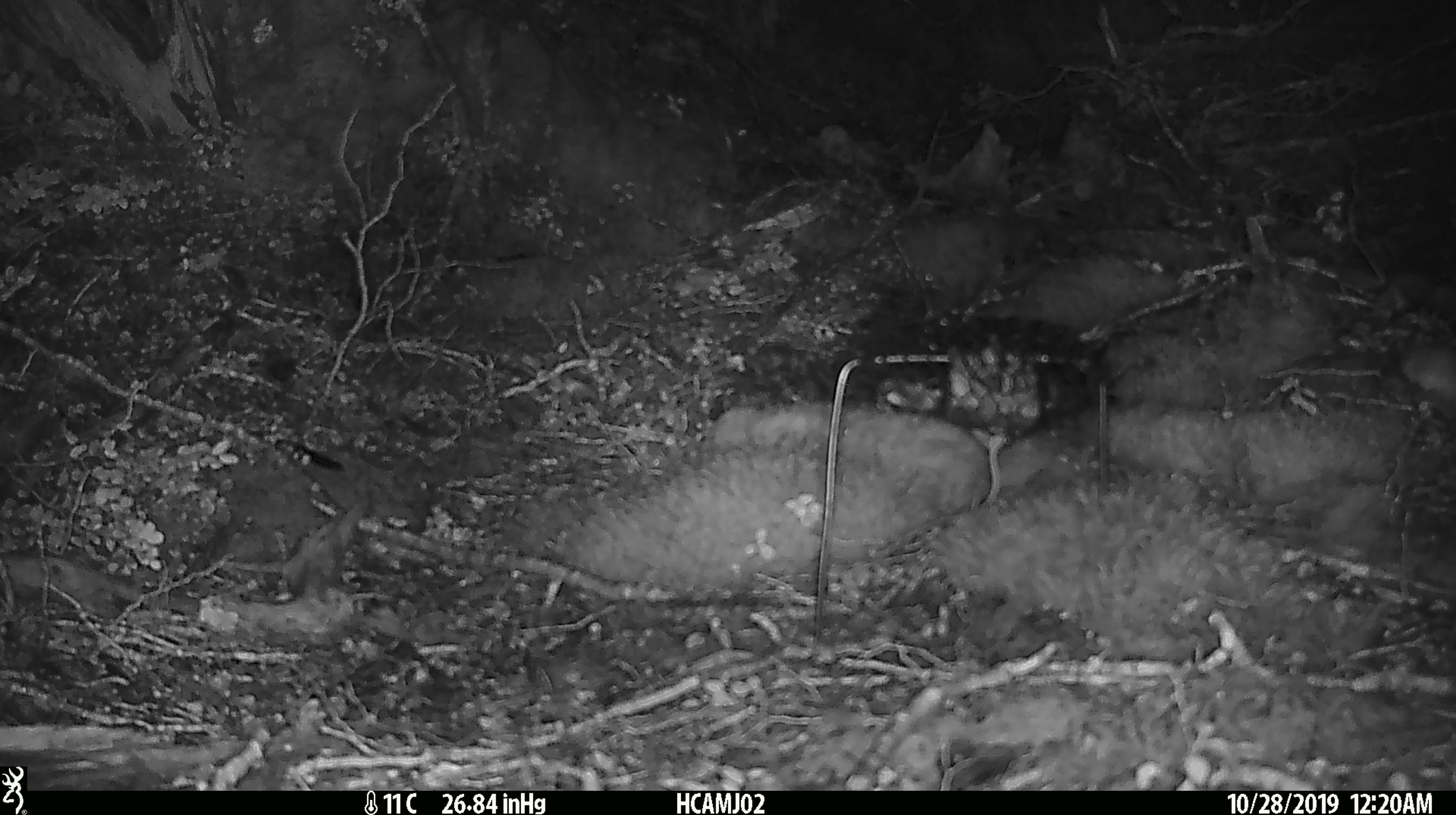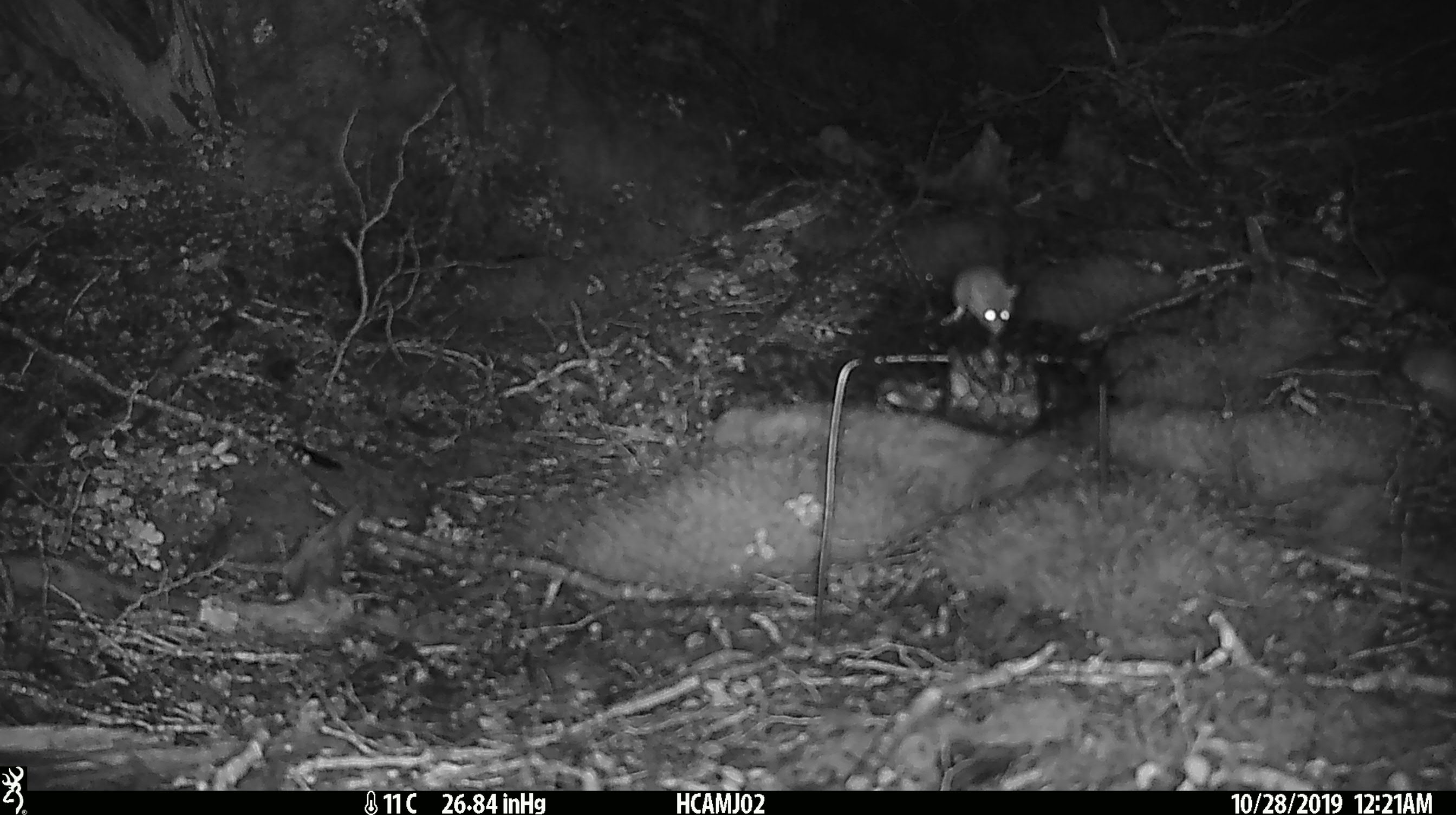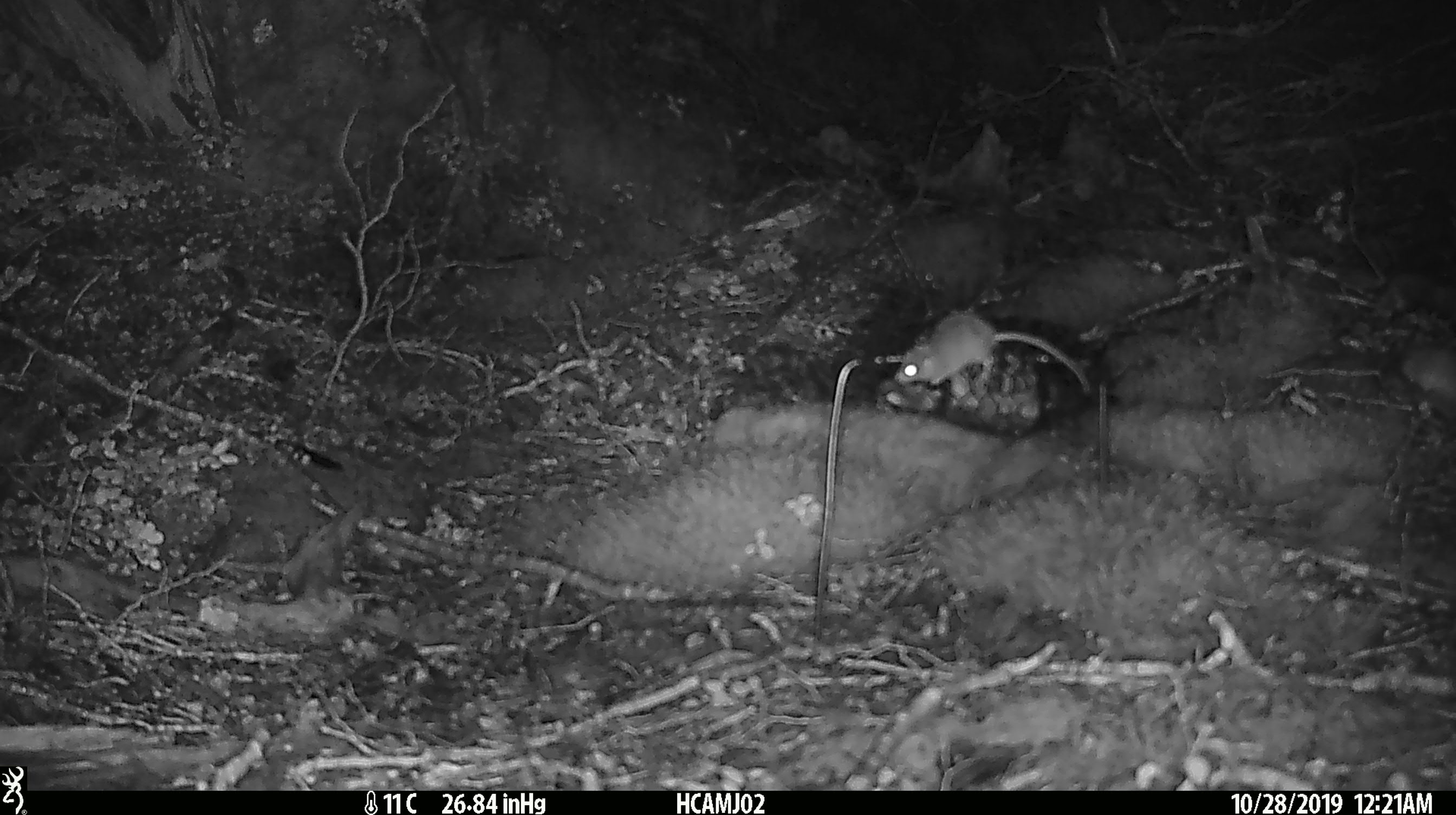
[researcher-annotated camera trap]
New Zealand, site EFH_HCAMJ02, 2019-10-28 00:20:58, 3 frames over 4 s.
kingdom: Animalia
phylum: Chordata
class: Mammalia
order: Rodentia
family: Muridae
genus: Mus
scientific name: Mus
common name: mouse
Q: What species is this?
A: Mouse (Mus).